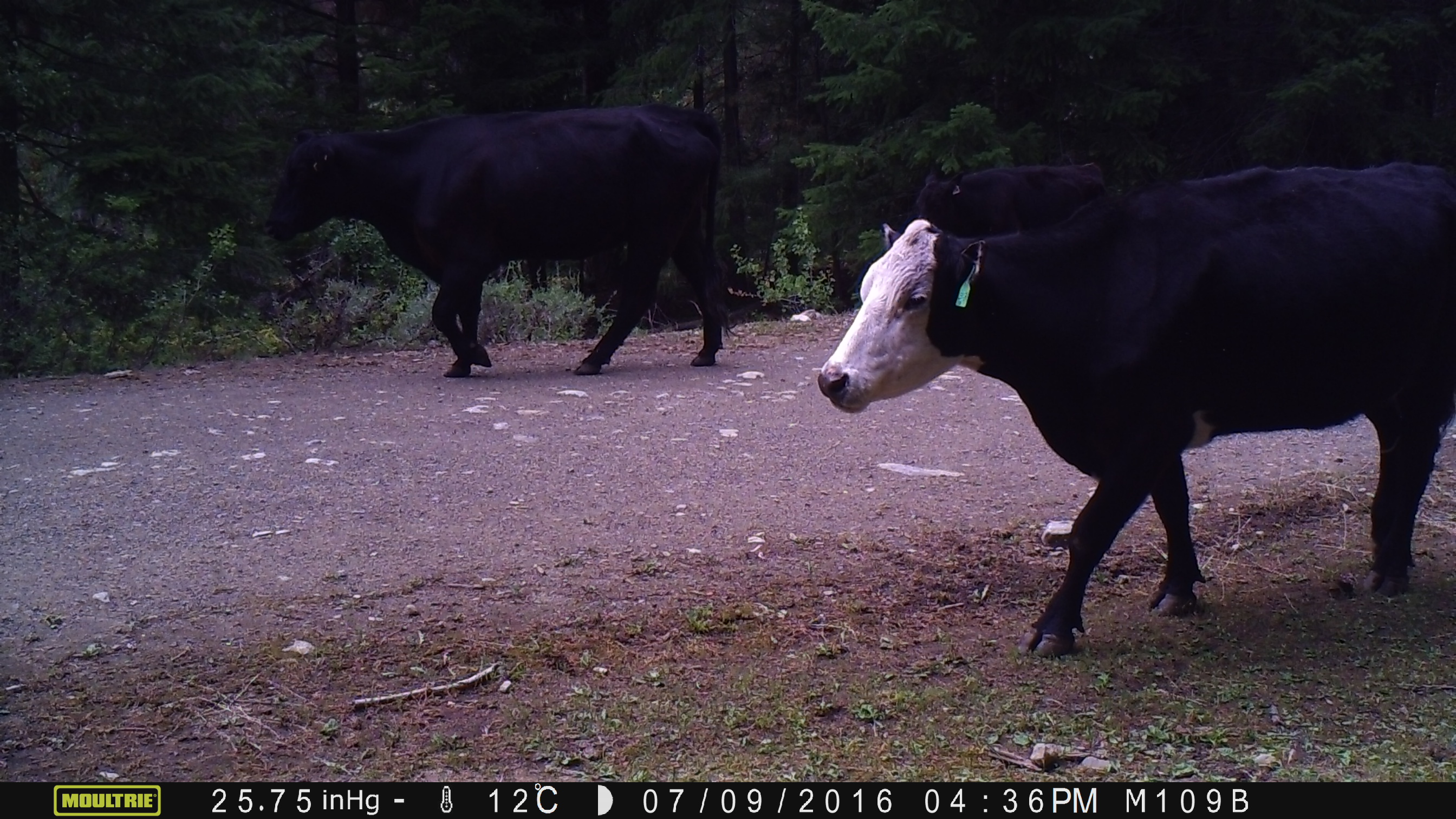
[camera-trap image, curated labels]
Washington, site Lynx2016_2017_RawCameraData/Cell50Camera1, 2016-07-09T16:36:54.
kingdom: Animalia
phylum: Chordata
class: Mammalia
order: Artiodactyla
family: Bovidae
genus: Bos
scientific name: Bos taurus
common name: domestic cattle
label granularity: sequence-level